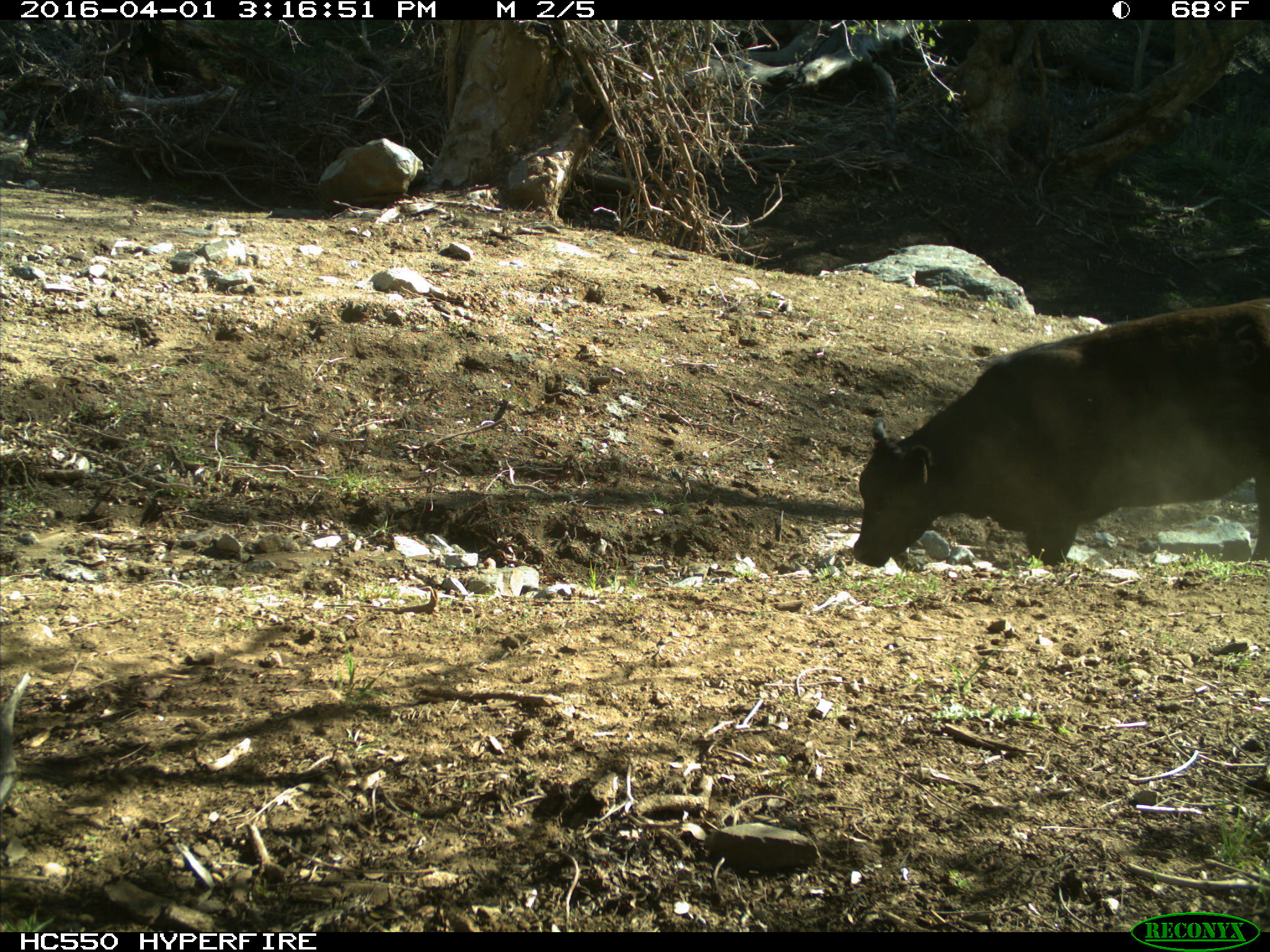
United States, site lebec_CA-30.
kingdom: Animalia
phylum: Chordata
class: Mammalia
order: Artiodactyla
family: Bovidae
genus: Bos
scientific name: Bos taurus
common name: domestic cow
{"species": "Bos taurus (domestic cow)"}